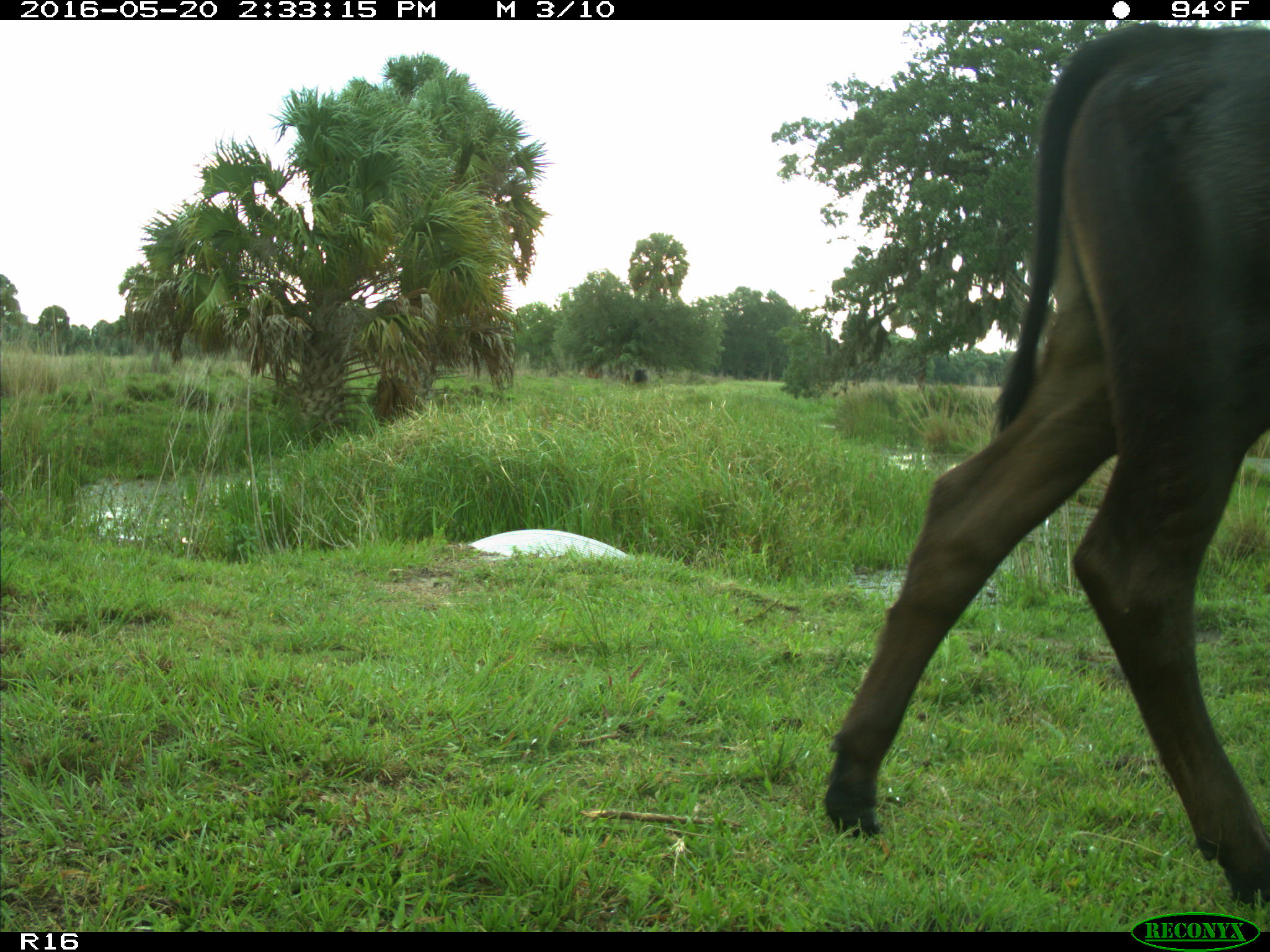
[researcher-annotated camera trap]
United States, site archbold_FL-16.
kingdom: Animalia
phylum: Chordata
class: Mammalia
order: Artiodactyla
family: Bovidae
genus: Bos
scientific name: Bos taurus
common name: domestic cow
Bos taurus (domestic cow).